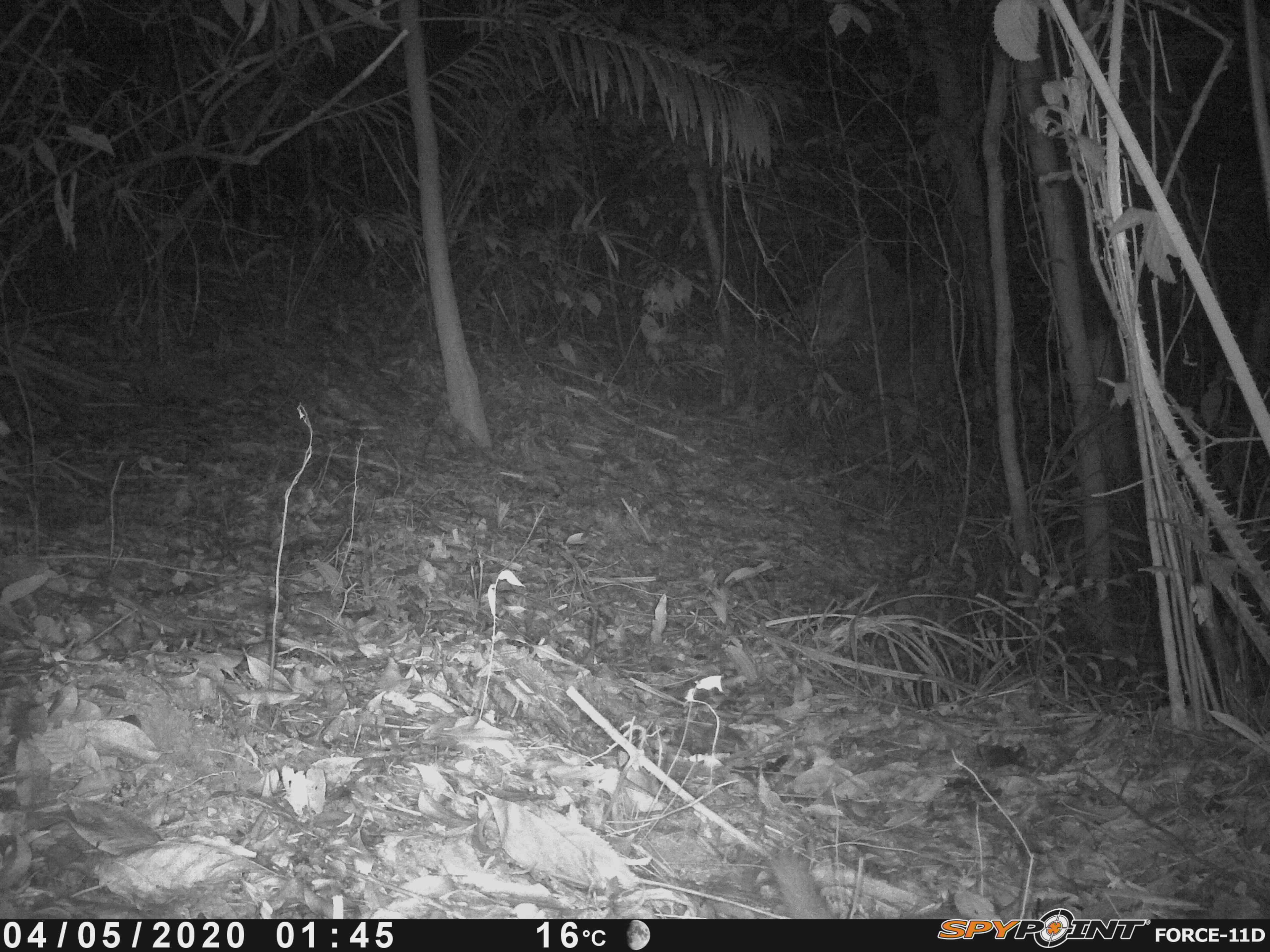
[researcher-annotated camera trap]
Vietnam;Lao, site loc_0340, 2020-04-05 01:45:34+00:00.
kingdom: Animalia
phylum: Chordata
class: Mammalia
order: Carnivora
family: Mustelidae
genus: Melogale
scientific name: Melogale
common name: ferret badger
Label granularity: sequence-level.